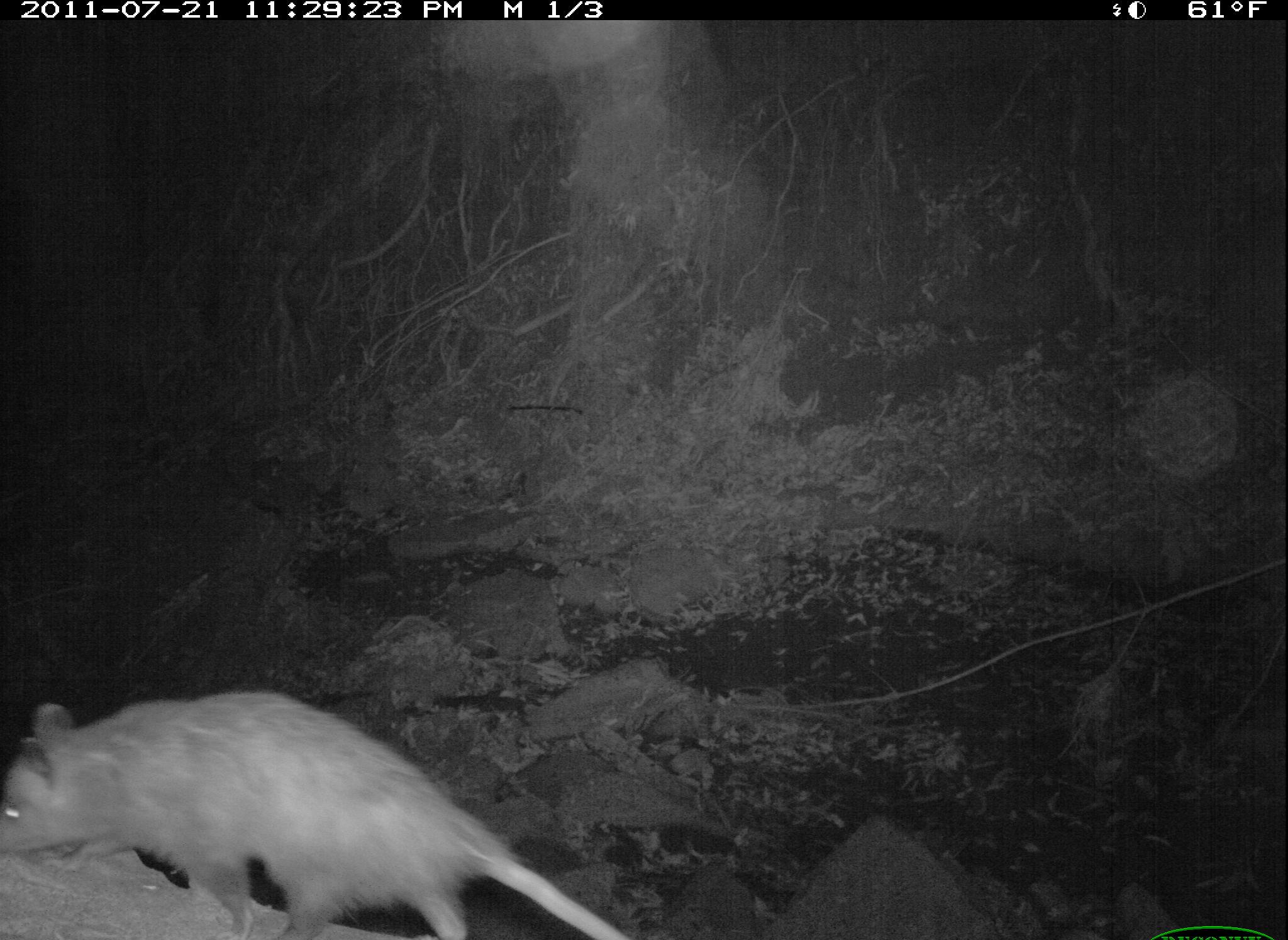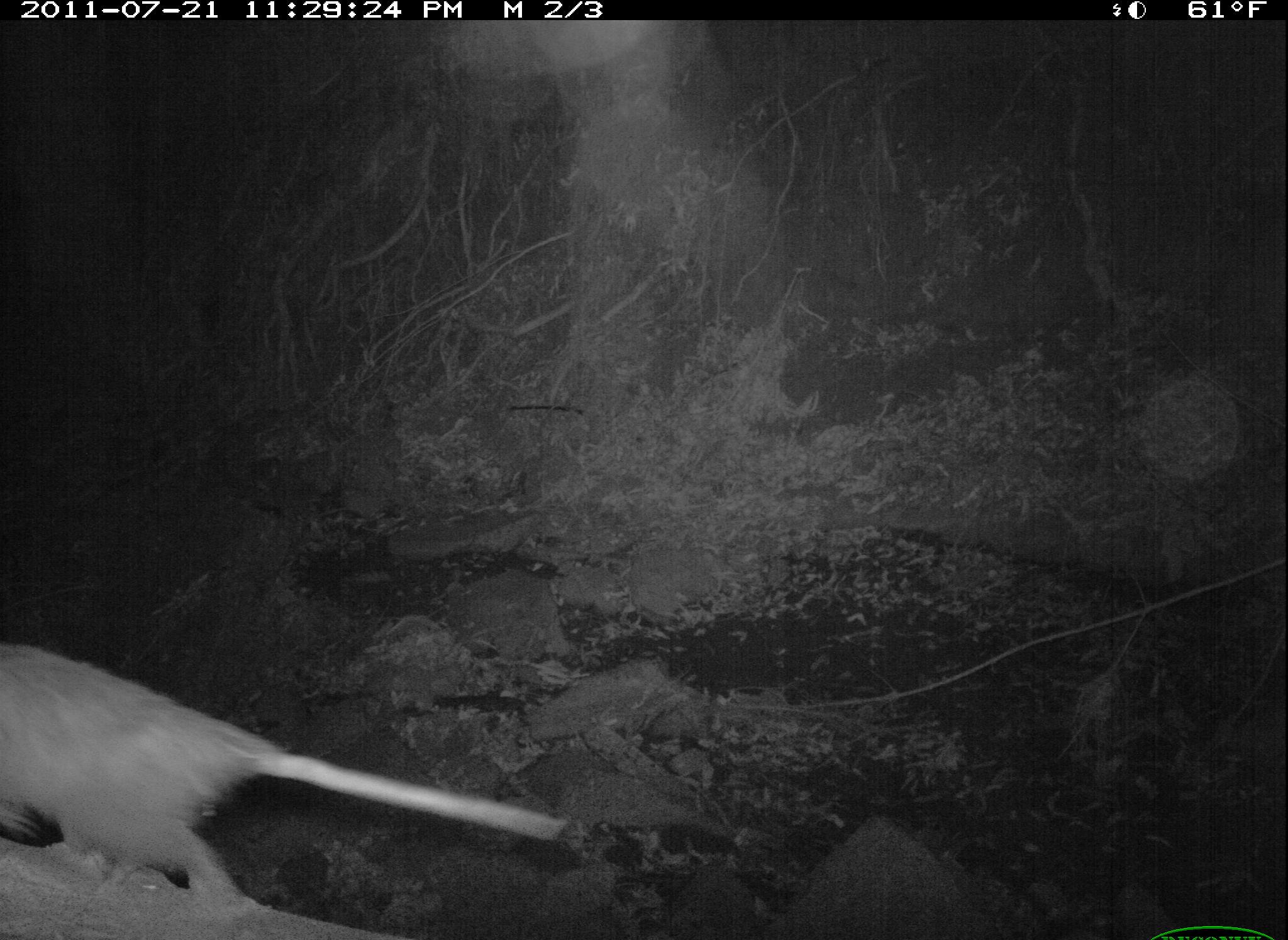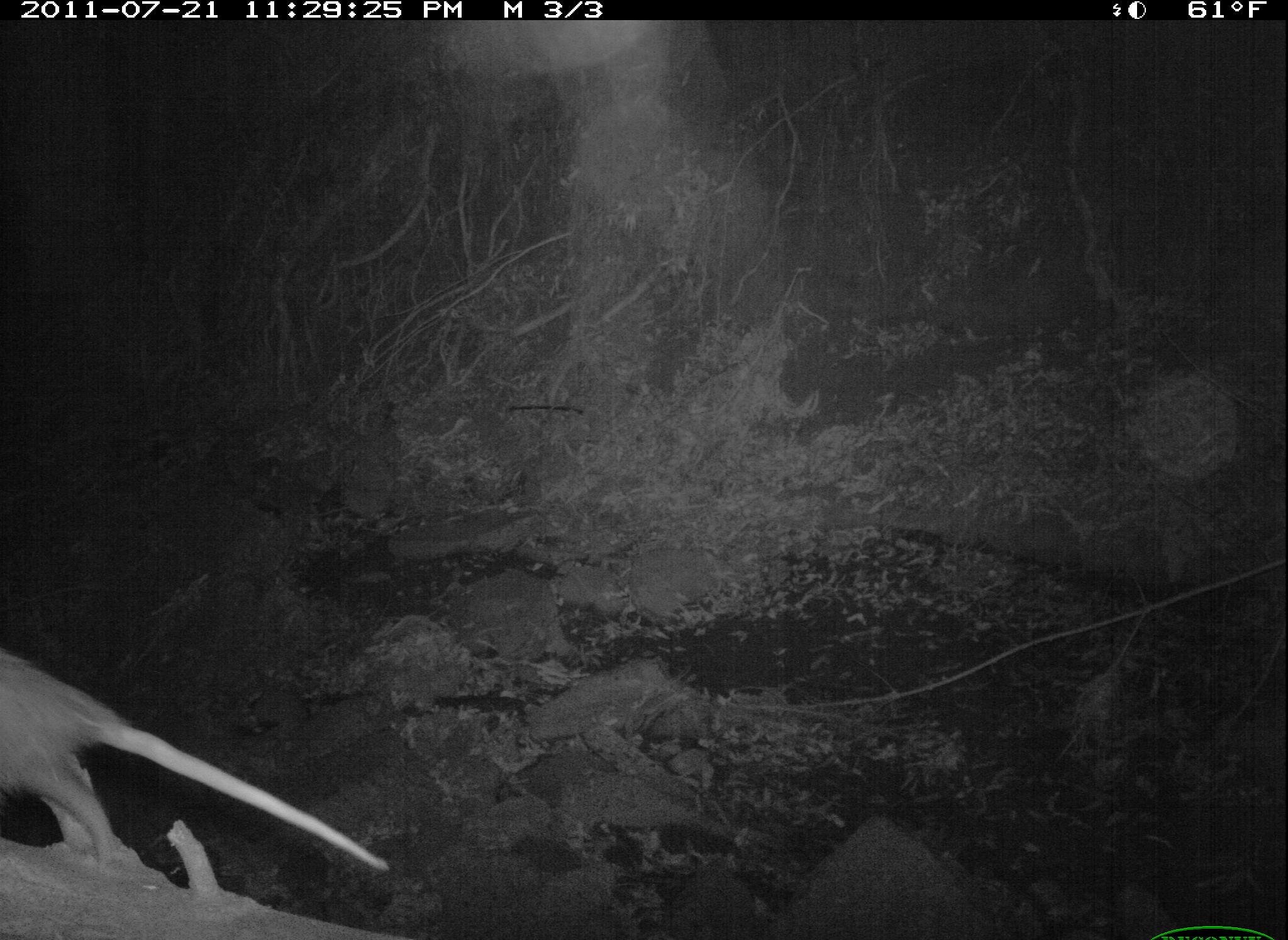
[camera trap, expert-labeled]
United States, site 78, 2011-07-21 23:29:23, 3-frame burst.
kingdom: Animalia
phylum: Chordata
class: Mammalia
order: Didelphimorphia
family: Didelphidae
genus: Didelphis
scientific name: Didelphis virginiana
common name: virginia opossum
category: opossum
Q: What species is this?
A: Opossum (virginia opossum) (Didelphis virginiana).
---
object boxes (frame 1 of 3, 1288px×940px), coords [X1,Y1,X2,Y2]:
opossum: [8,686,644,940]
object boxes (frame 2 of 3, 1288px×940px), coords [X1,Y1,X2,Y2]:
opossum: [2,635,562,912]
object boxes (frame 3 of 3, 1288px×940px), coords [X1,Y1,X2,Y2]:
opossum: [0,643,401,934]